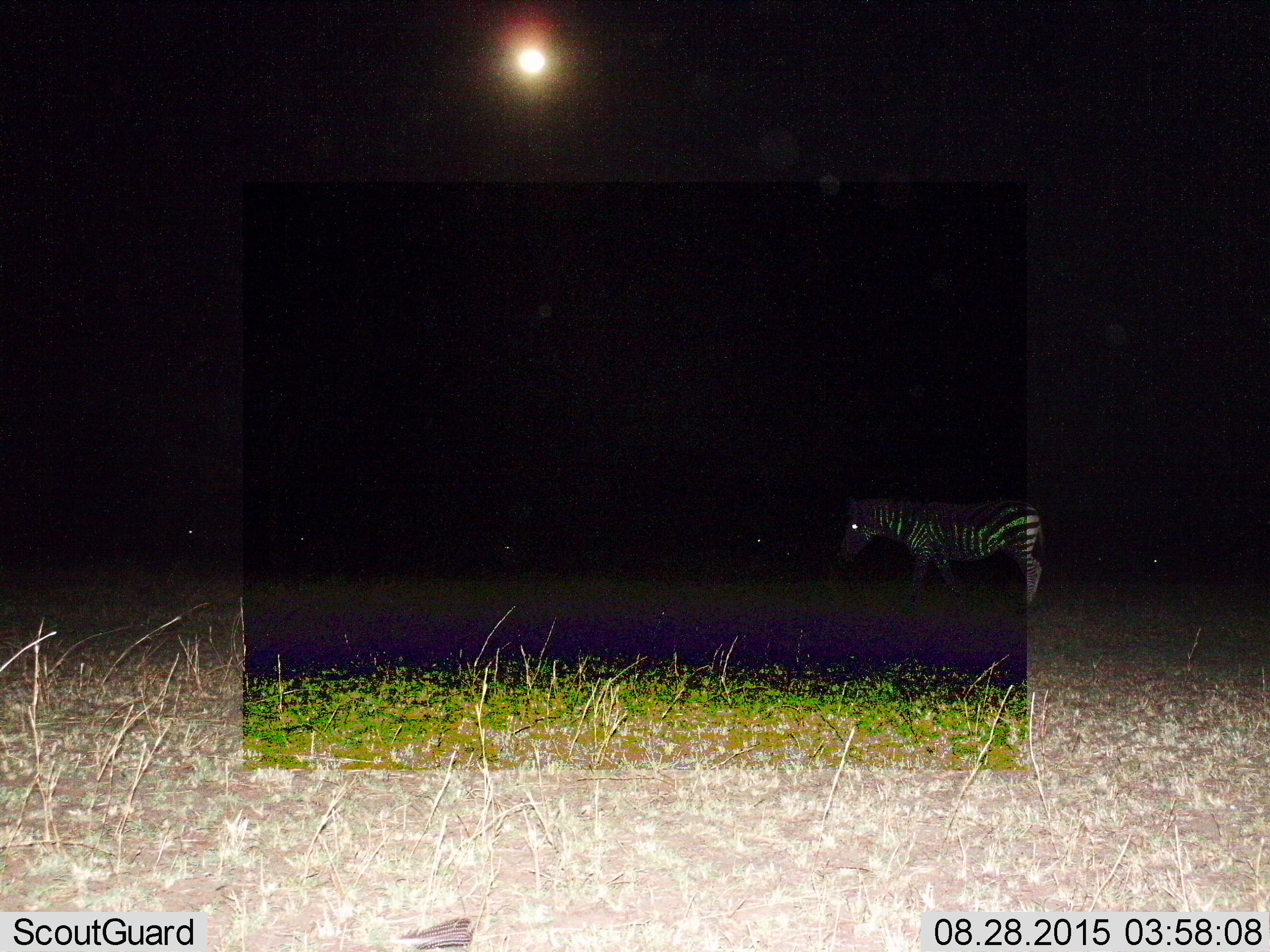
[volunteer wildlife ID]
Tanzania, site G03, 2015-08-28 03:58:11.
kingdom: Animalia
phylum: Chordata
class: Mammalia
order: Perissodactyla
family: Equidae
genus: Equus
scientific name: Equus quagga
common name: plains zebra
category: zebra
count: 1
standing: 75%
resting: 0%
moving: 38%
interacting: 0%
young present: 6%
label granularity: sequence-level